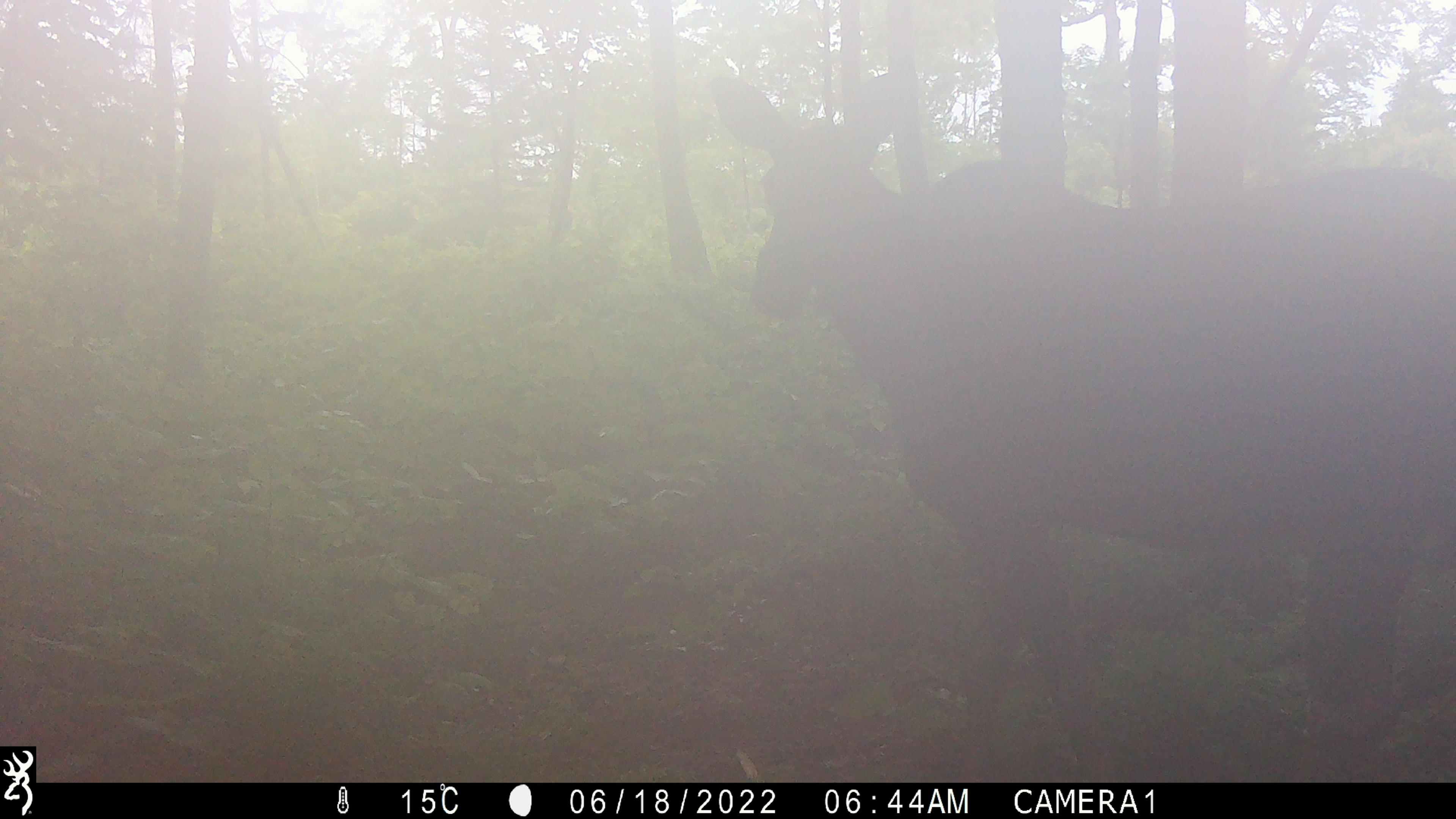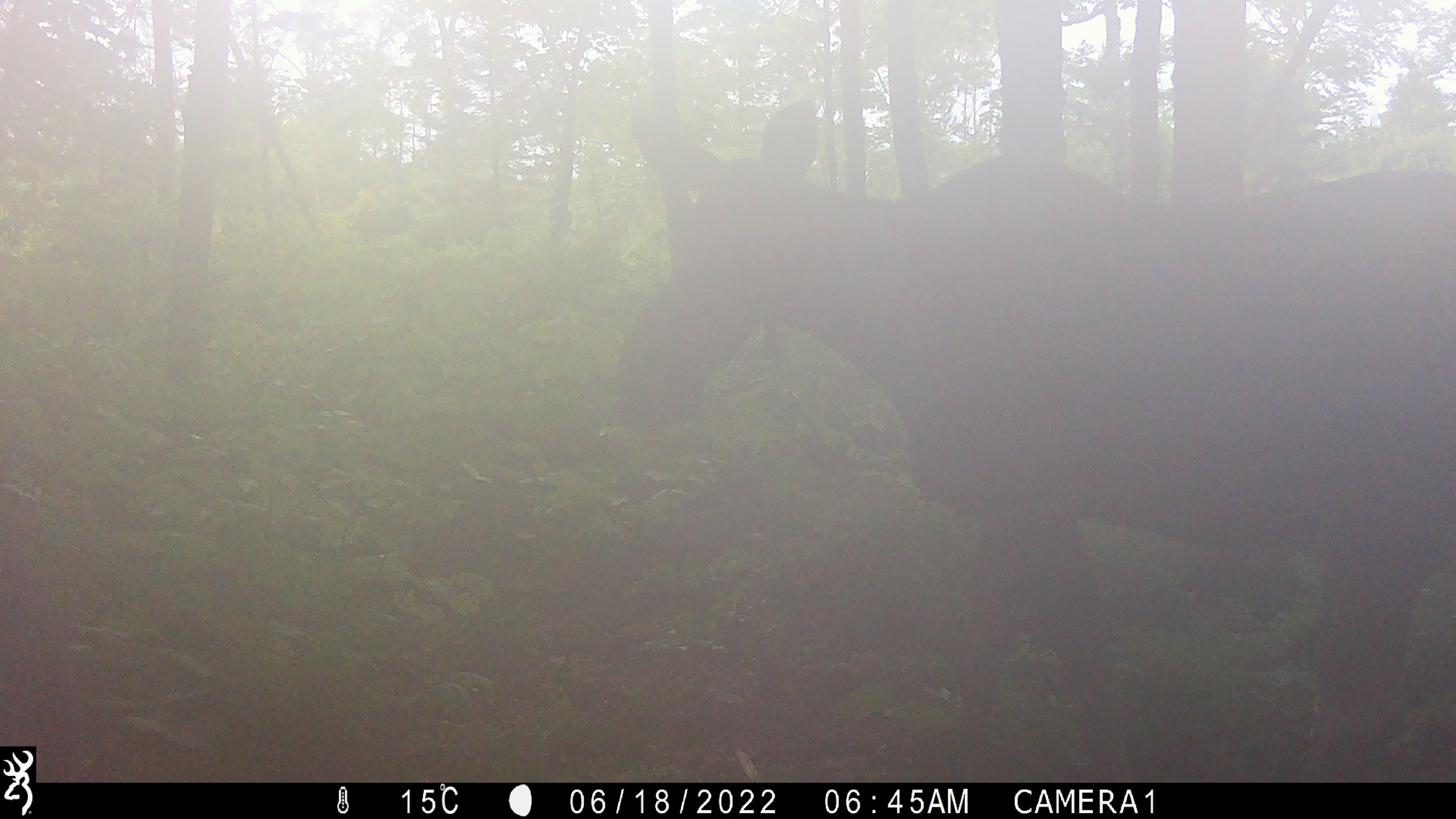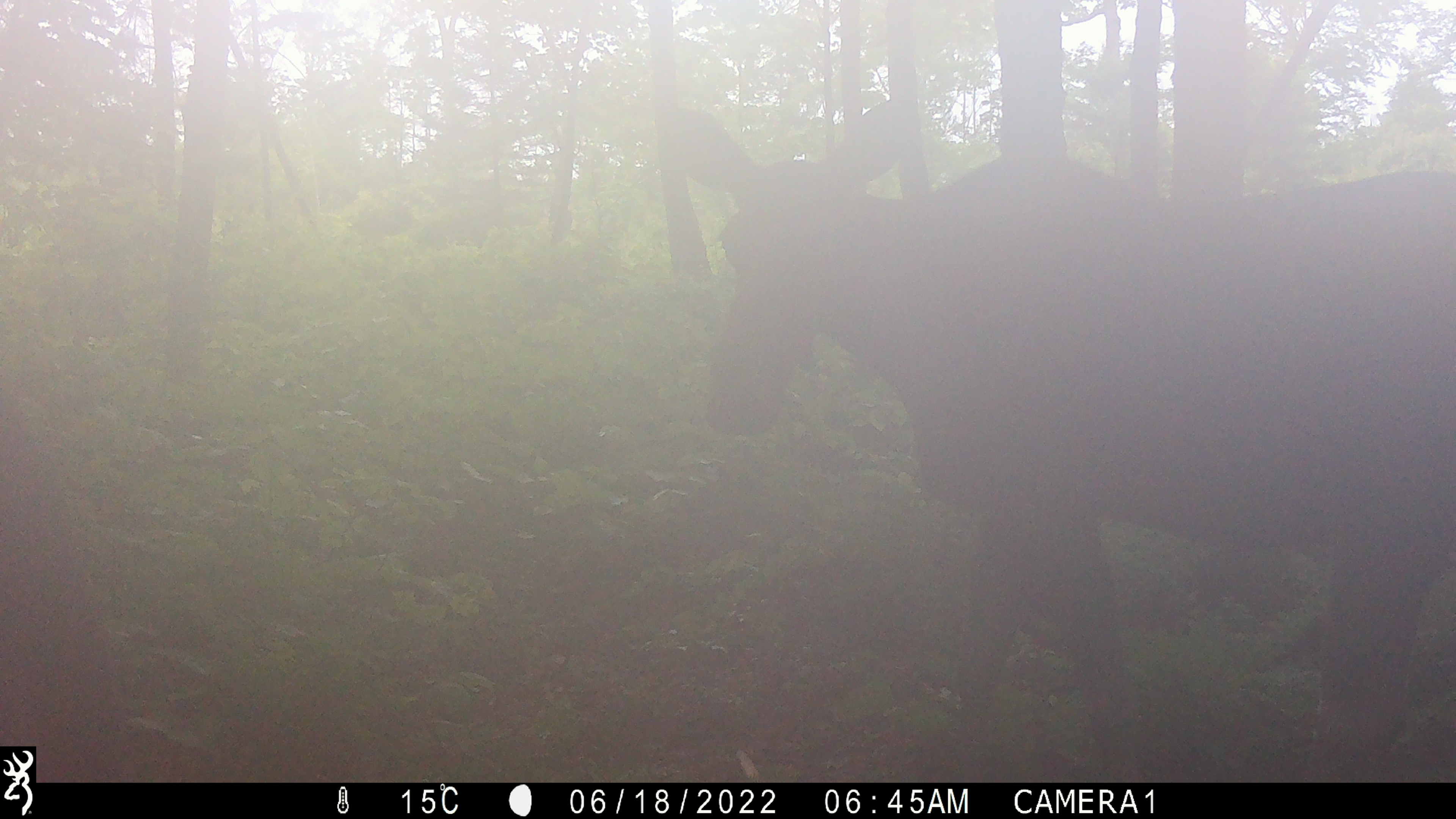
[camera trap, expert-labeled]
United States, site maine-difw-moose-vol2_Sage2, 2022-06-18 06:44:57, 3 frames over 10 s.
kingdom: Animalia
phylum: Chordata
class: Mammalia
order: Artiodactyla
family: Cervidae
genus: Alces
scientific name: Alces alces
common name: moose